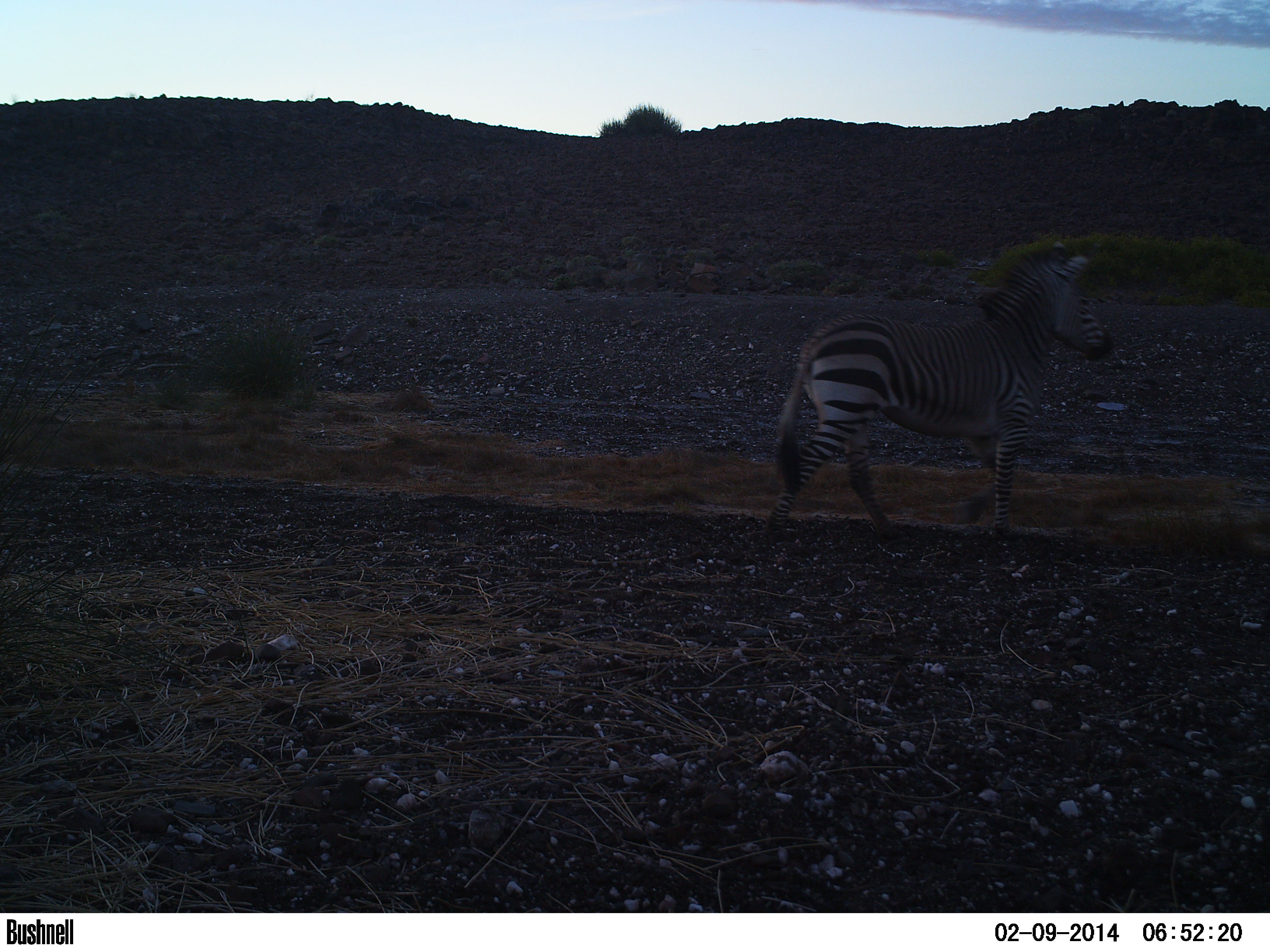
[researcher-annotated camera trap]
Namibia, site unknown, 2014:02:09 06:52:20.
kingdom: Animalia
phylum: Chordata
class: Mammalia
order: Perissodactyla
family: Equidae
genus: Equus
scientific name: Equus zebra hartmannae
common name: hartmann's mountain zebra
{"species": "Equus zebra hartmannae (hartmann's mountain zebra)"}